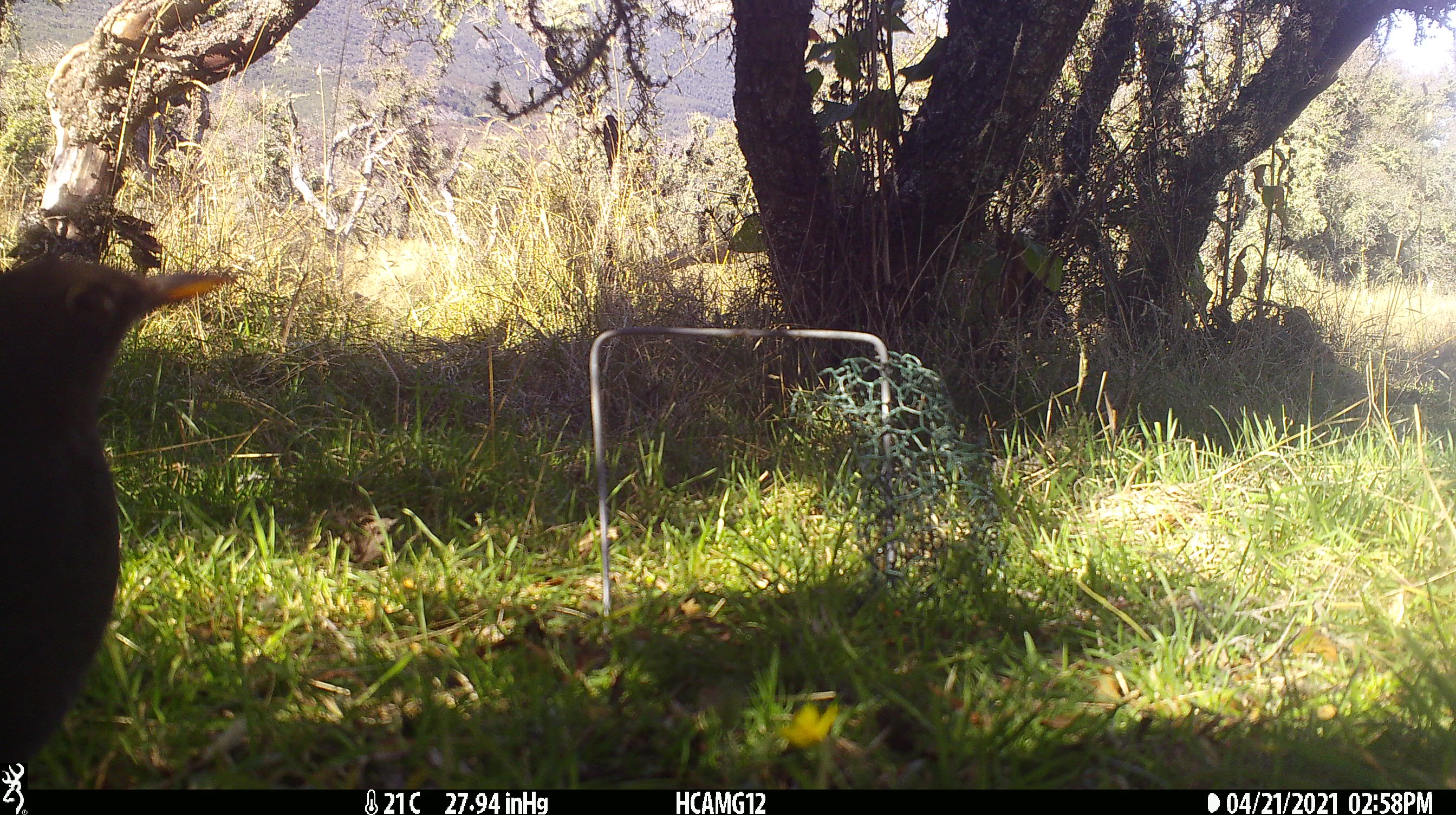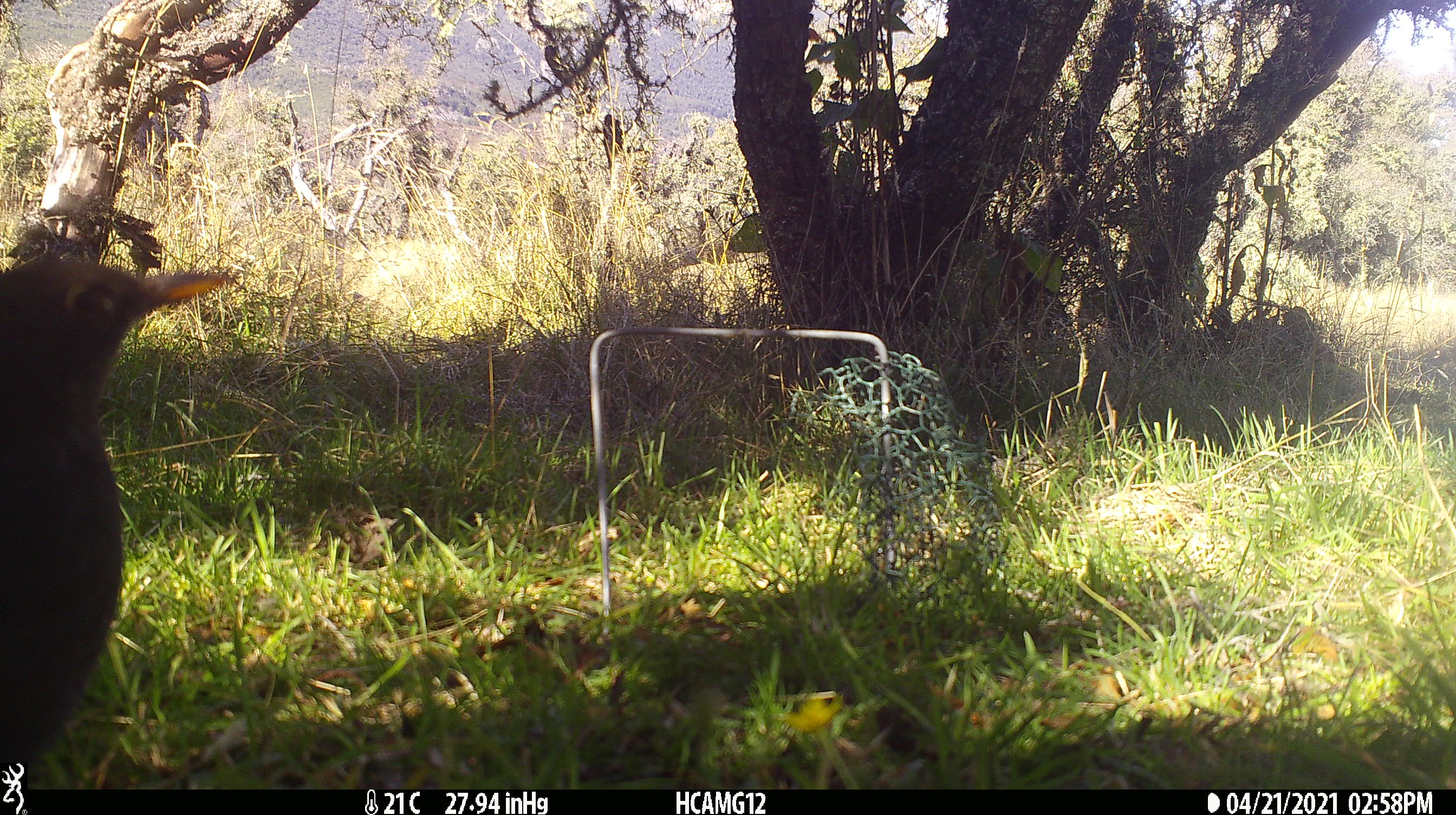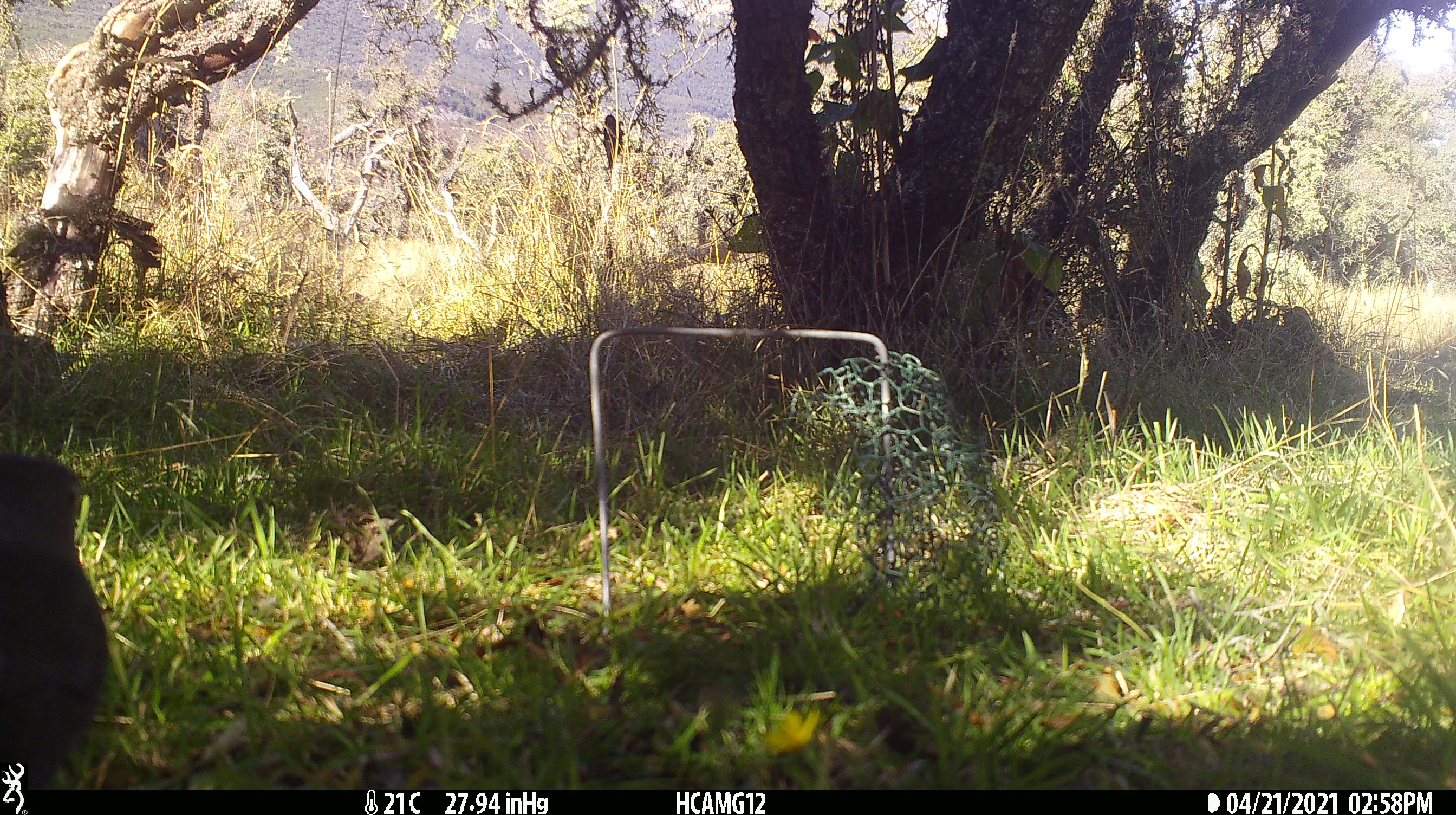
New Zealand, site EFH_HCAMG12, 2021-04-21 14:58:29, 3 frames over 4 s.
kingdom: Animalia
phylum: Chordata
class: Aves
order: Passeriformes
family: Turdidae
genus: Turdus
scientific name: Turdus merula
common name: eurasian blackbird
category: blackbird